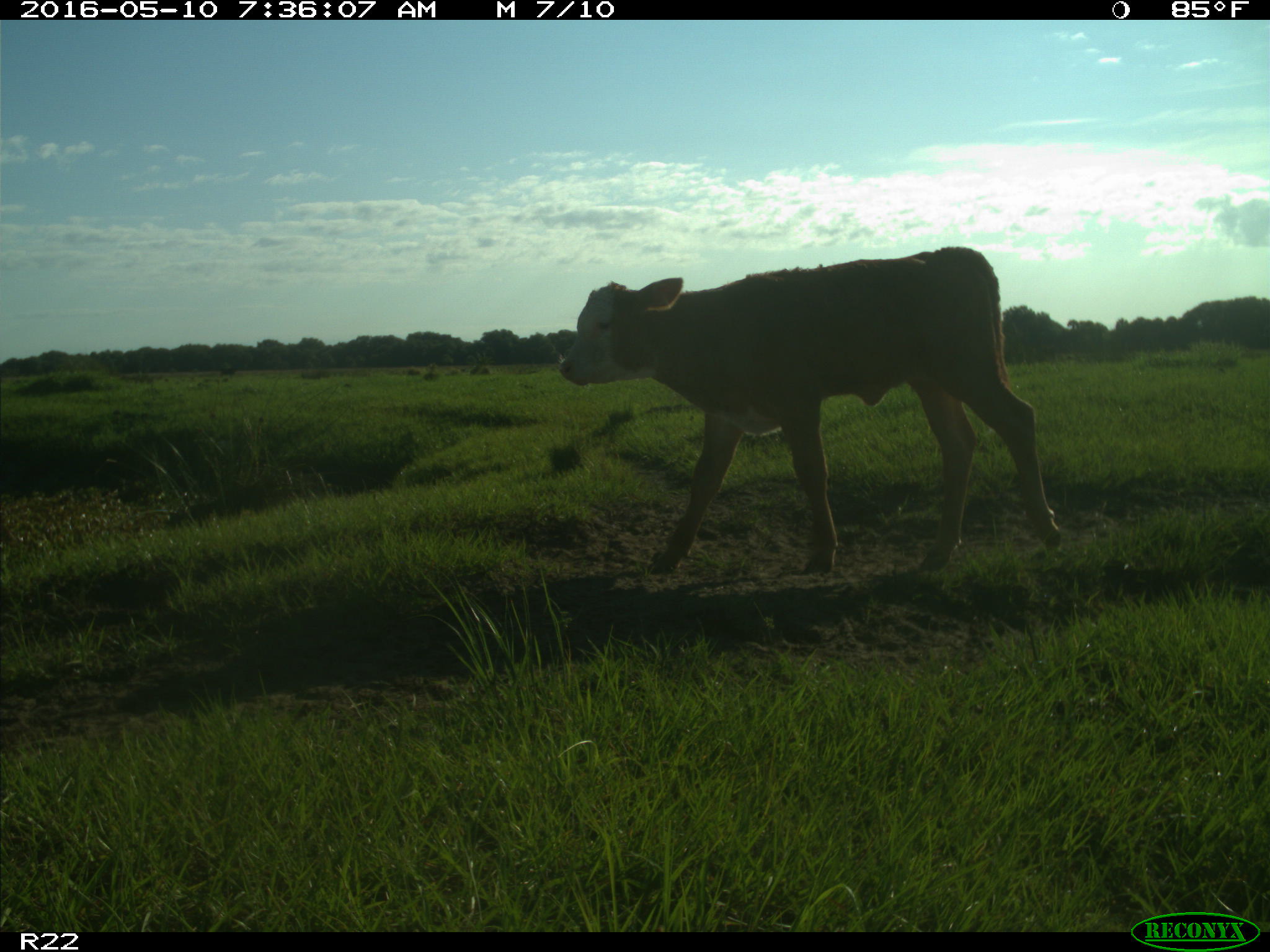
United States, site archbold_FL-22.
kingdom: Animalia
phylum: Chordata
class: Mammalia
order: Artiodactyla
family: Bovidae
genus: Bos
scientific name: Bos taurus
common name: domestic cow